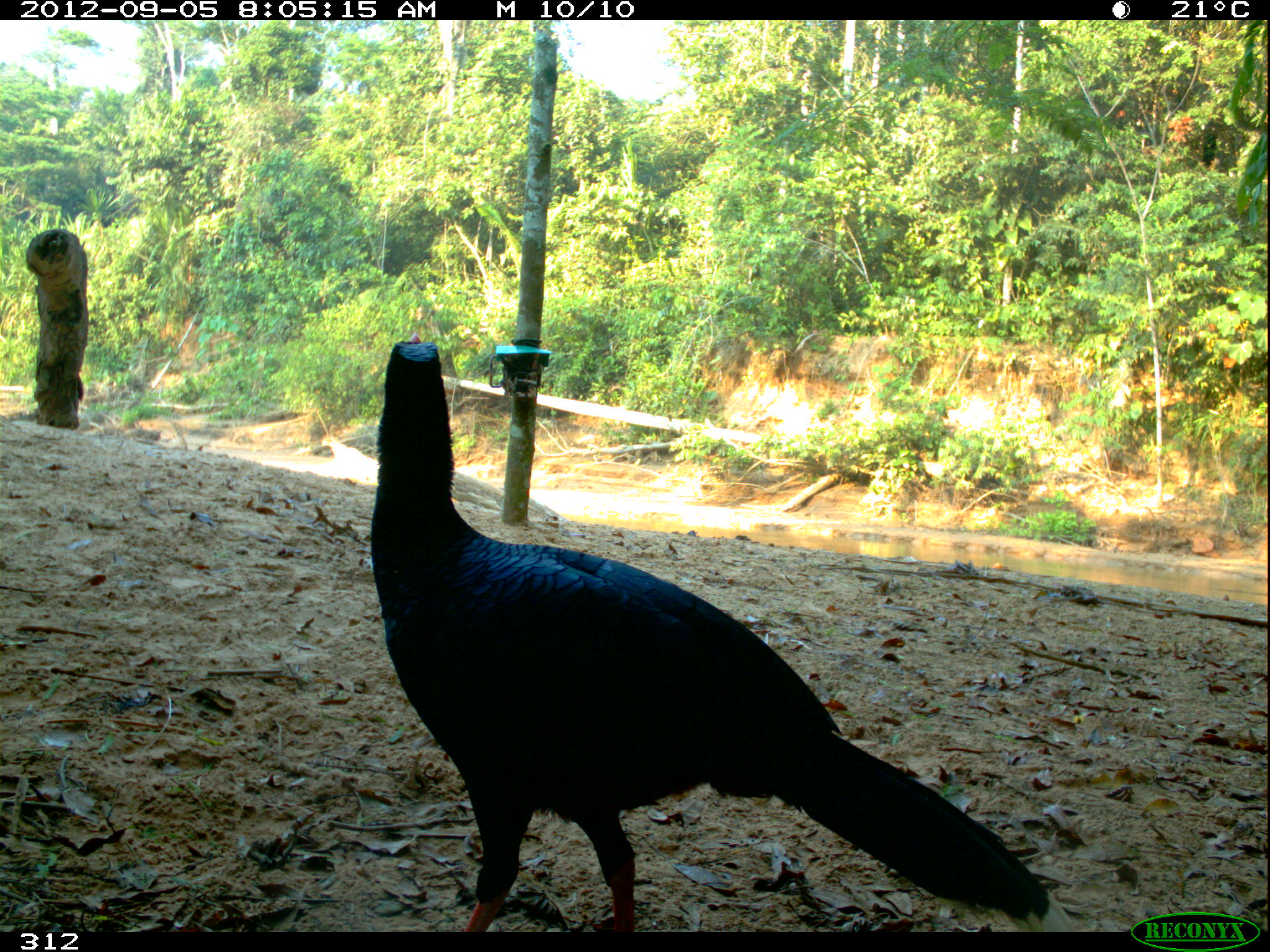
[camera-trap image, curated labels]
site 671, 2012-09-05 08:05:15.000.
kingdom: Animalia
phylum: Chordata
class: Aves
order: Galliformes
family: Cracidae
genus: Mitu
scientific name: Mitu tuberosum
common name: razor-billed curassow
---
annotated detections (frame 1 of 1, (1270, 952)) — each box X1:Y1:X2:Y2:
mitu tuberosum: 365:334:1083:931